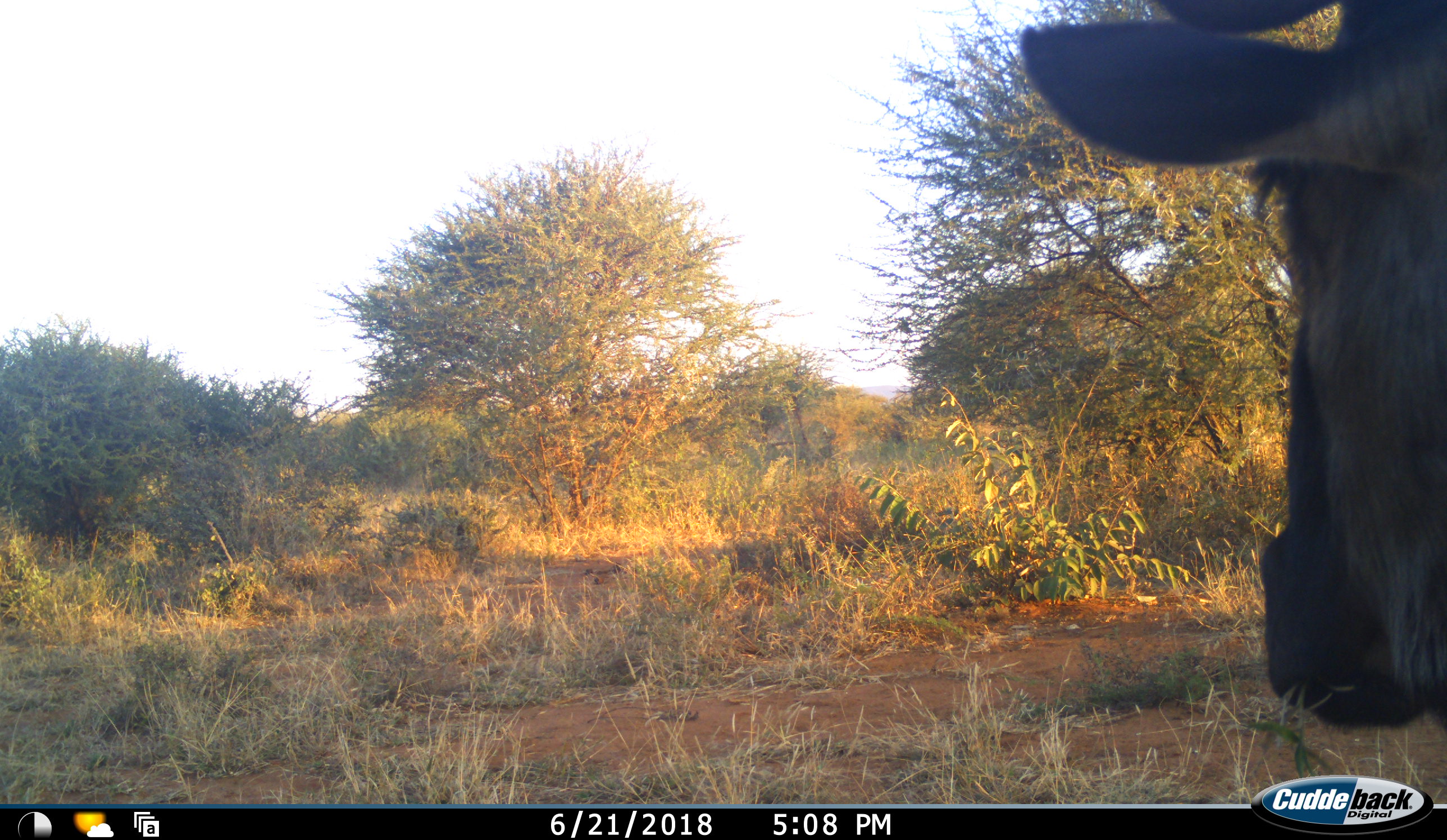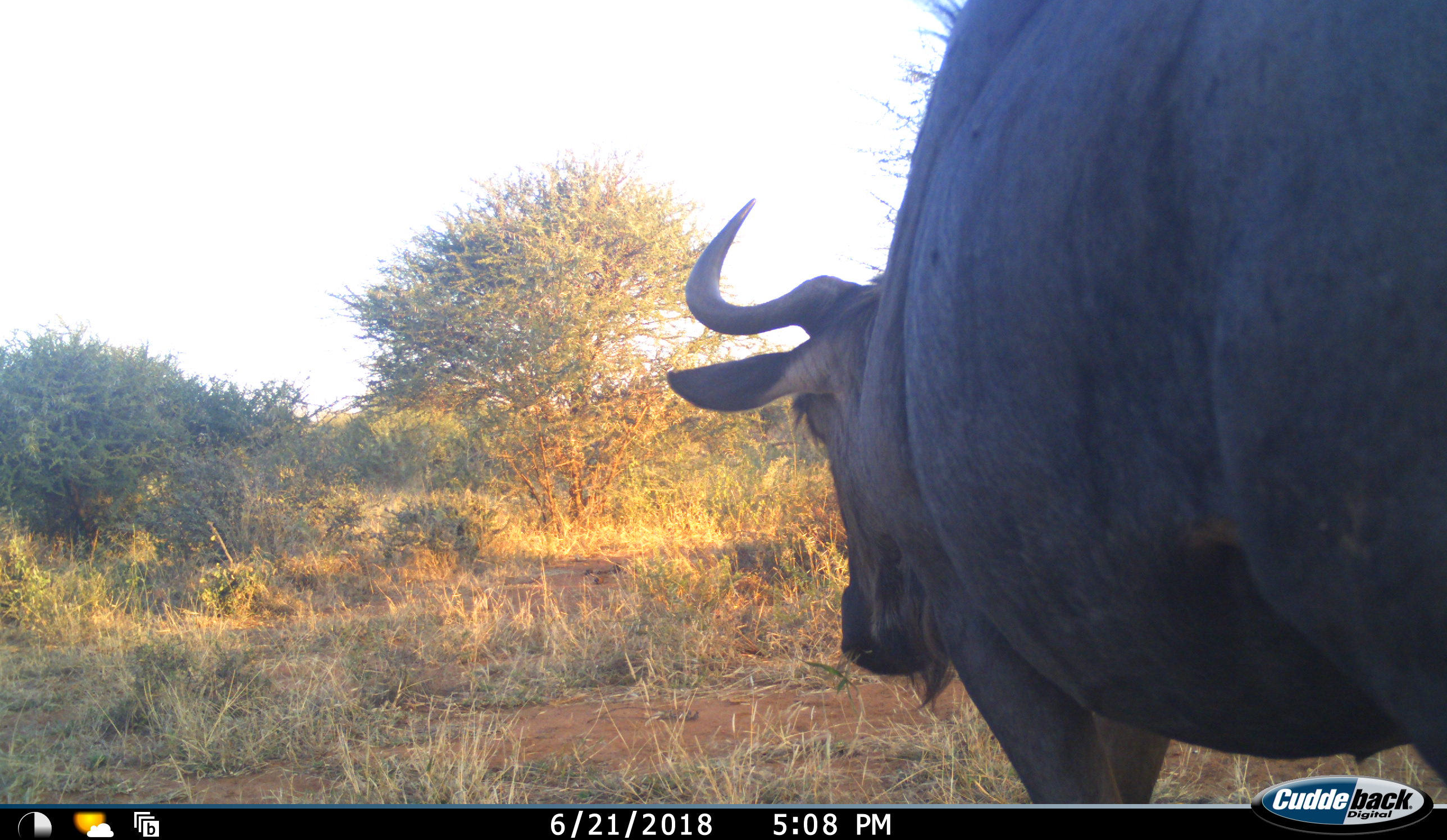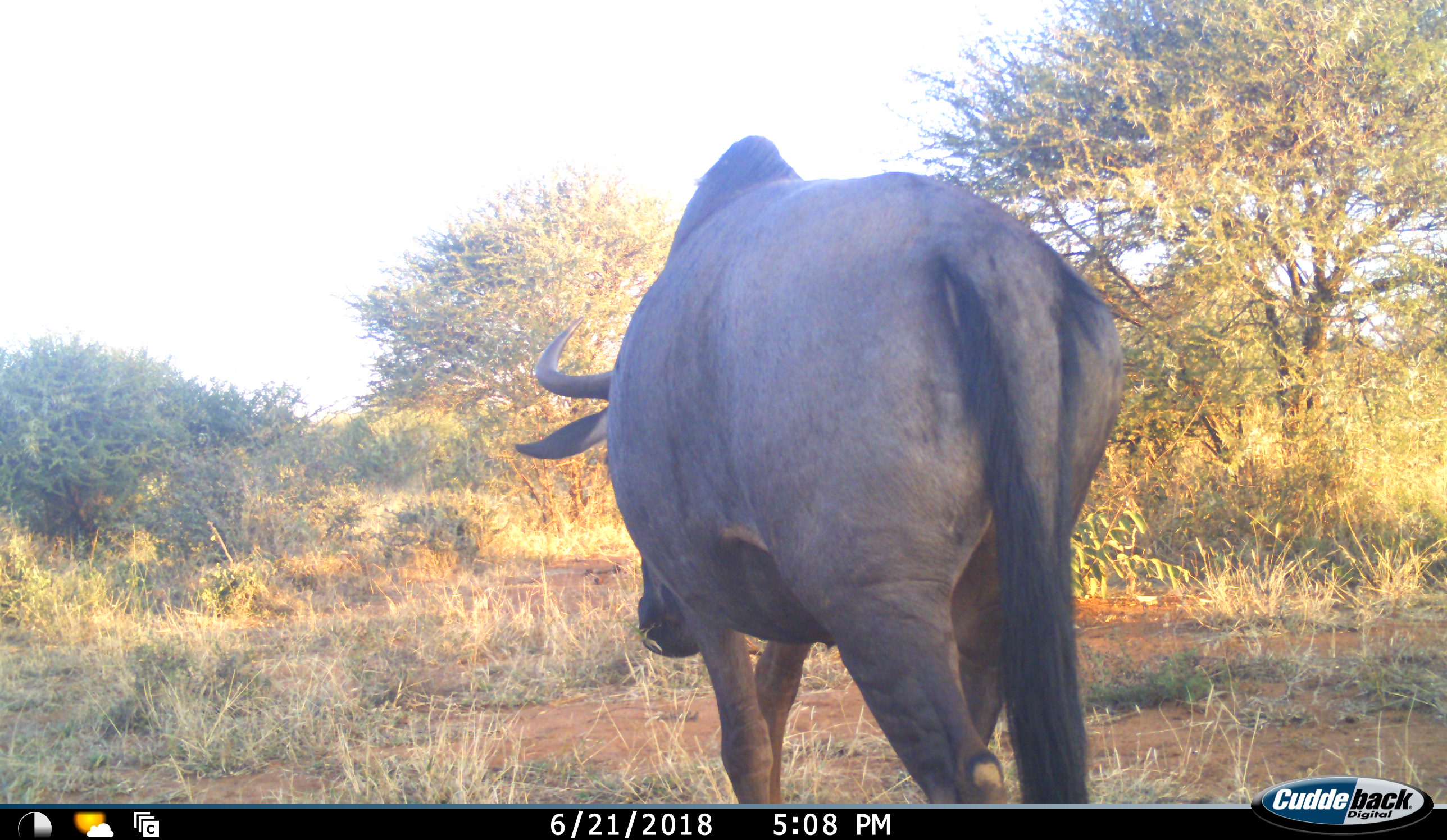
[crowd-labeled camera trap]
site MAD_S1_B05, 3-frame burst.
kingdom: Animalia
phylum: Chordata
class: Mammalia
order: Artiodactyla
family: Bovidae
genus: Syncerus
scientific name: Syncerus caffer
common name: african buffalo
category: buffalo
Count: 1.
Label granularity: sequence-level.